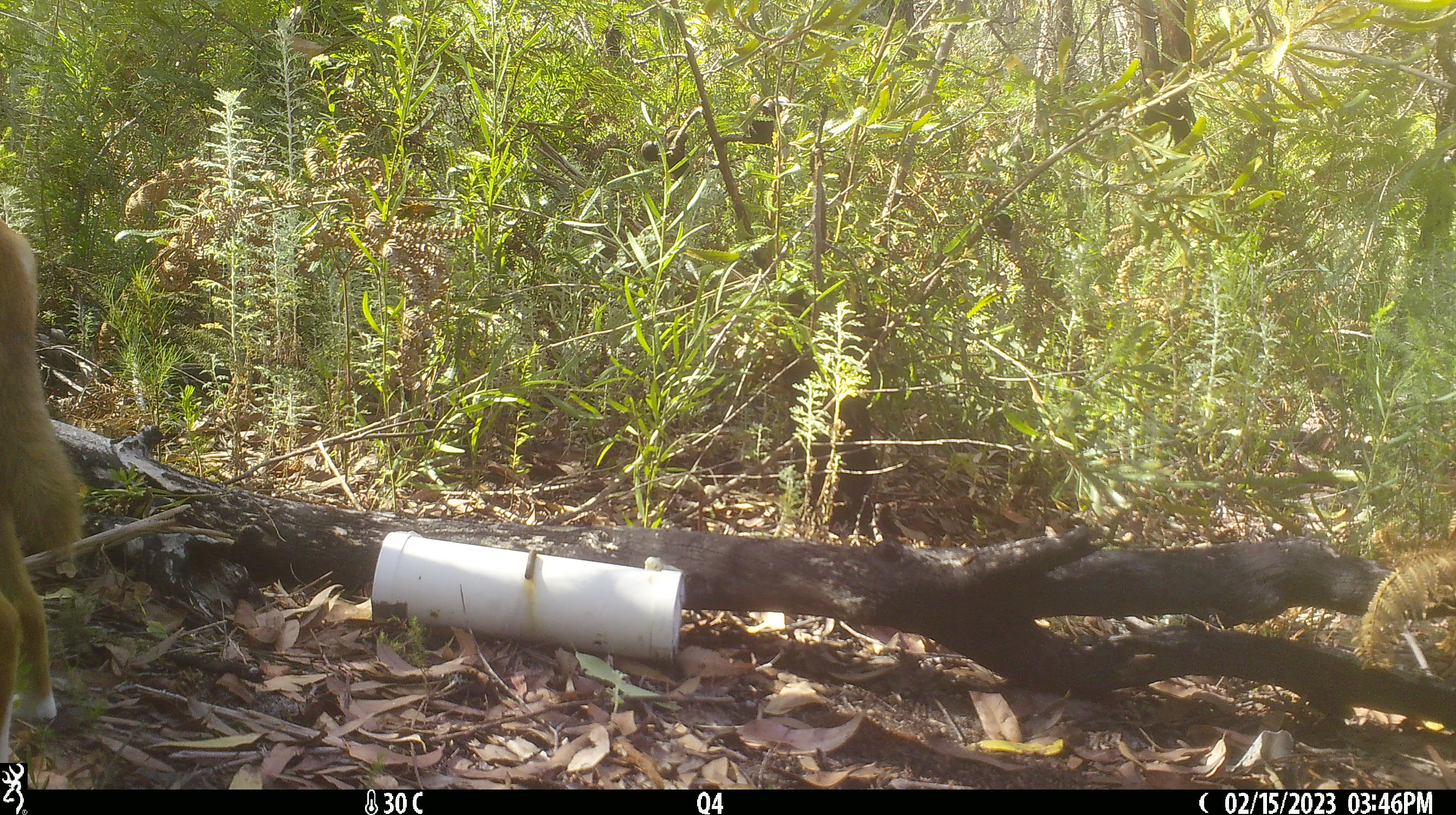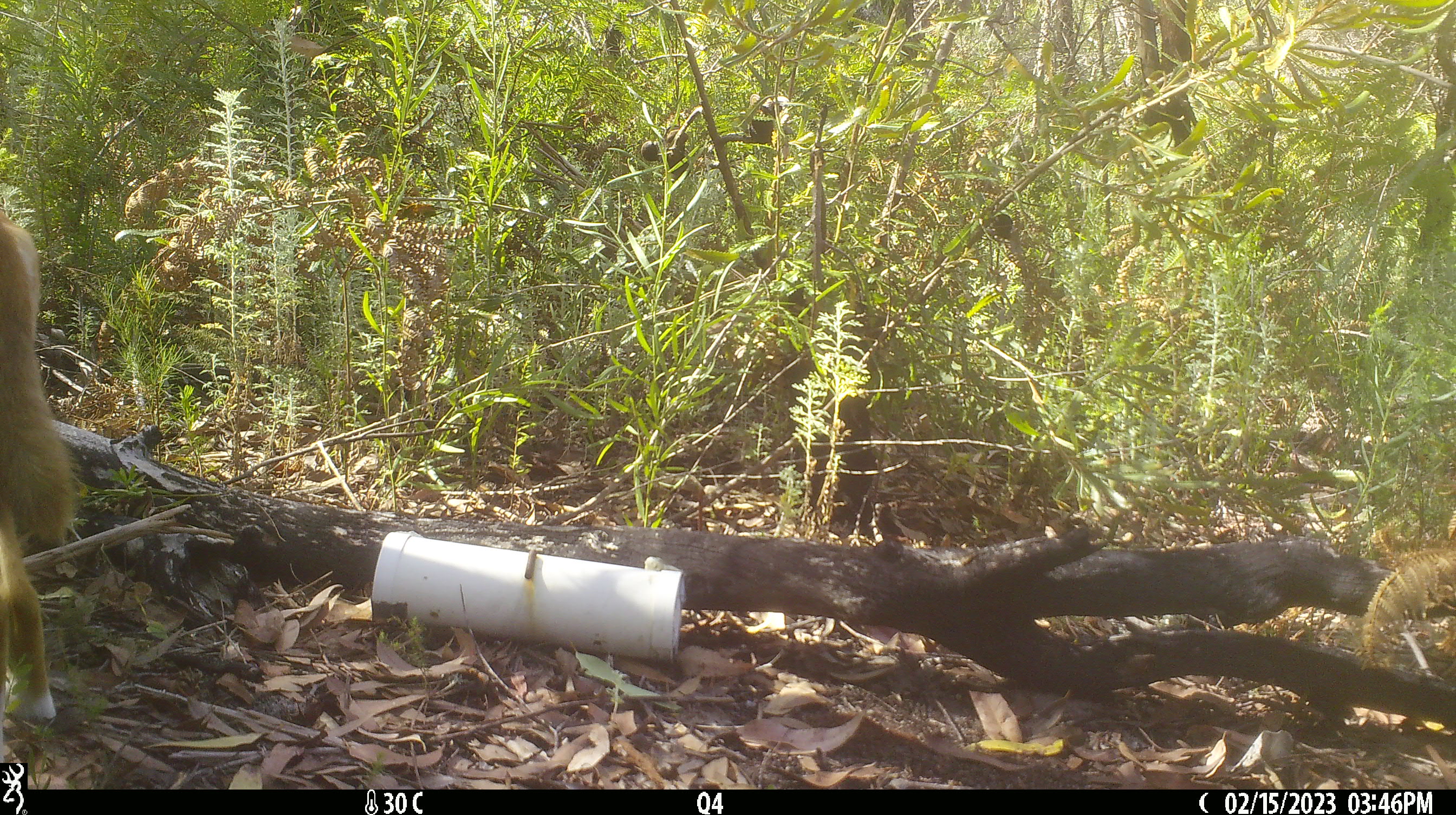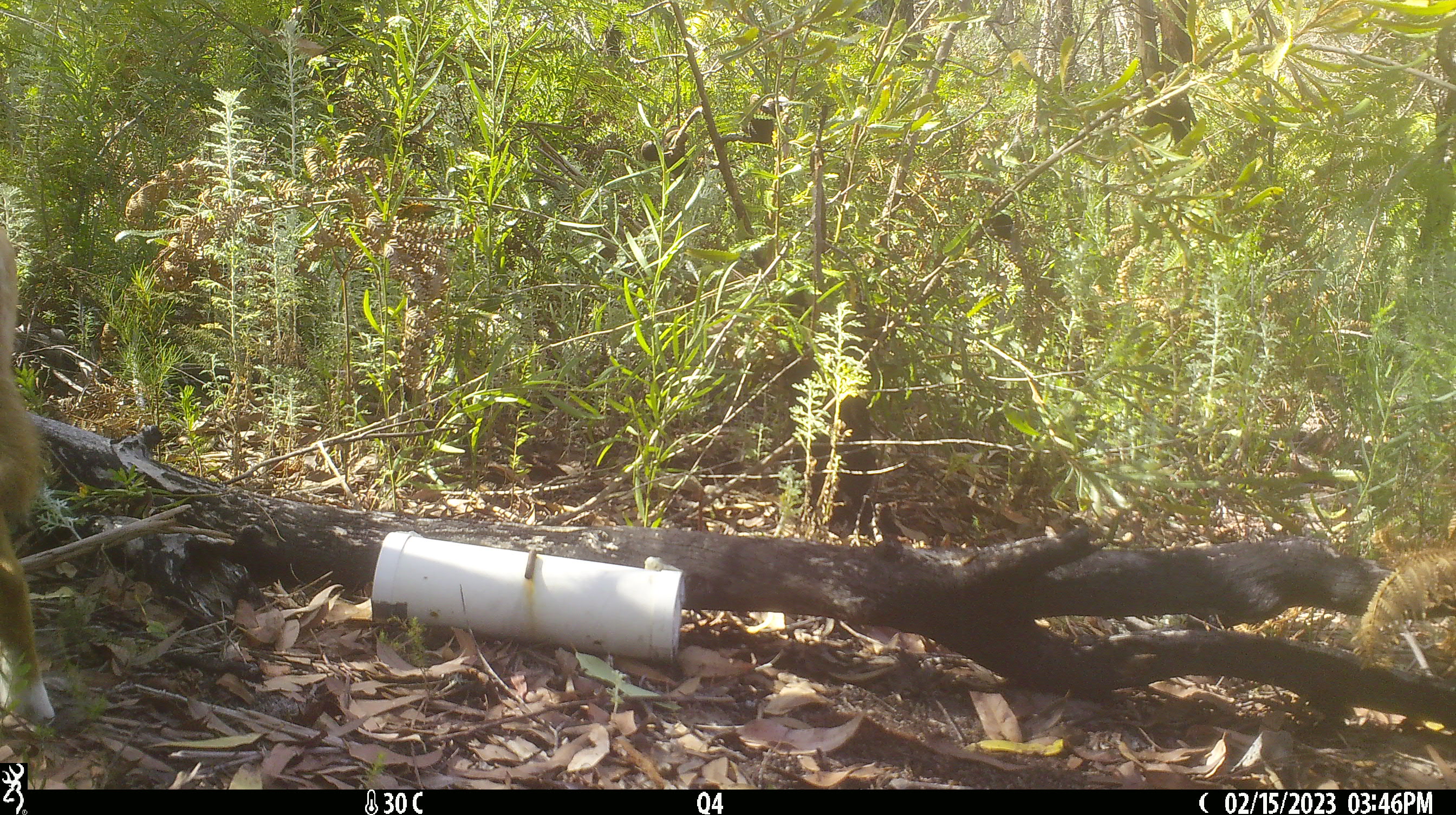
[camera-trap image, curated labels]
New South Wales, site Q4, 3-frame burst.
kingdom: Animalia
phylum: Chordata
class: Mammalia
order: Carnivora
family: Canidae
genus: Canis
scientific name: Canis familiaris dingo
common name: dingo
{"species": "dingo (Canis familiaris dingo)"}